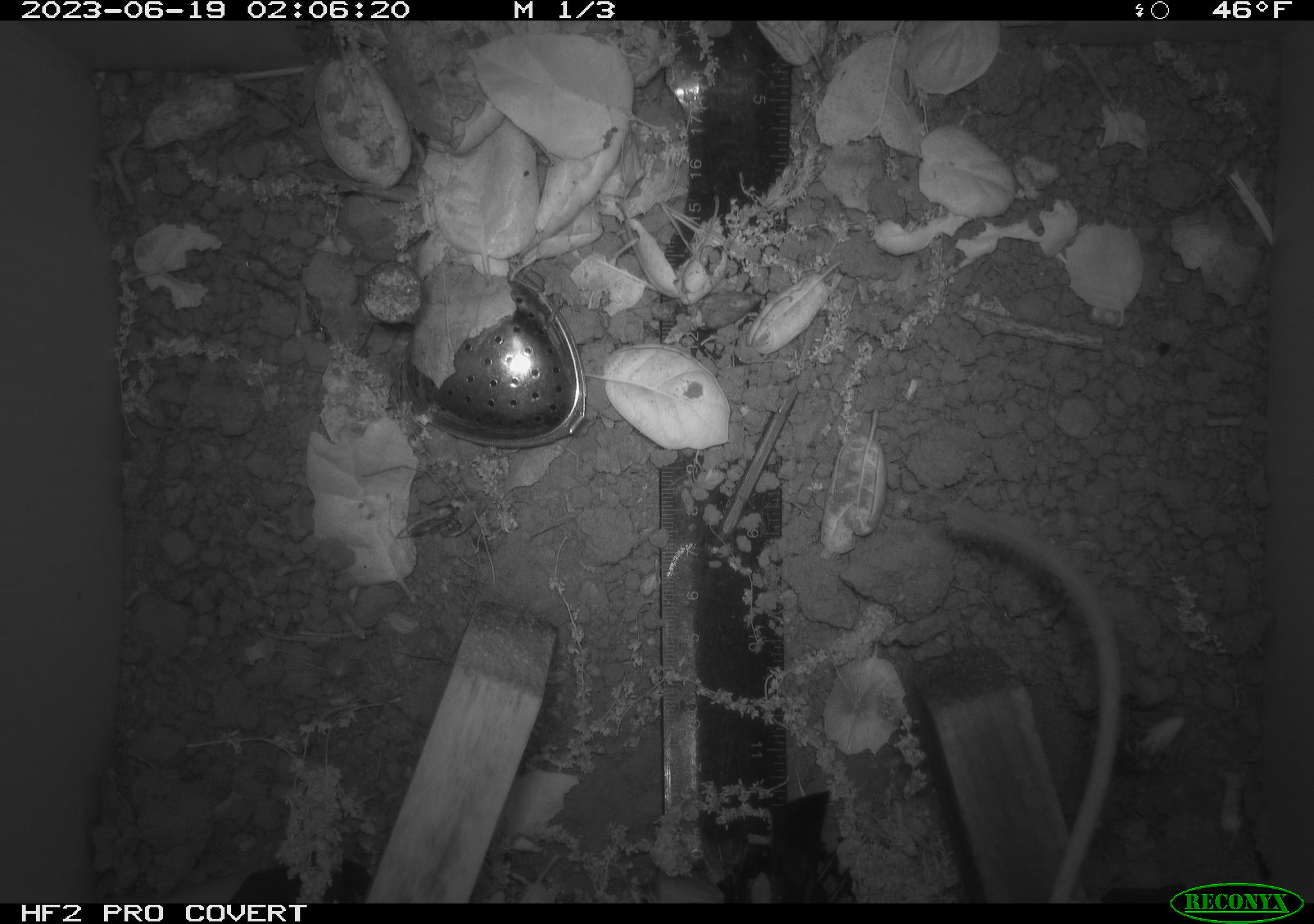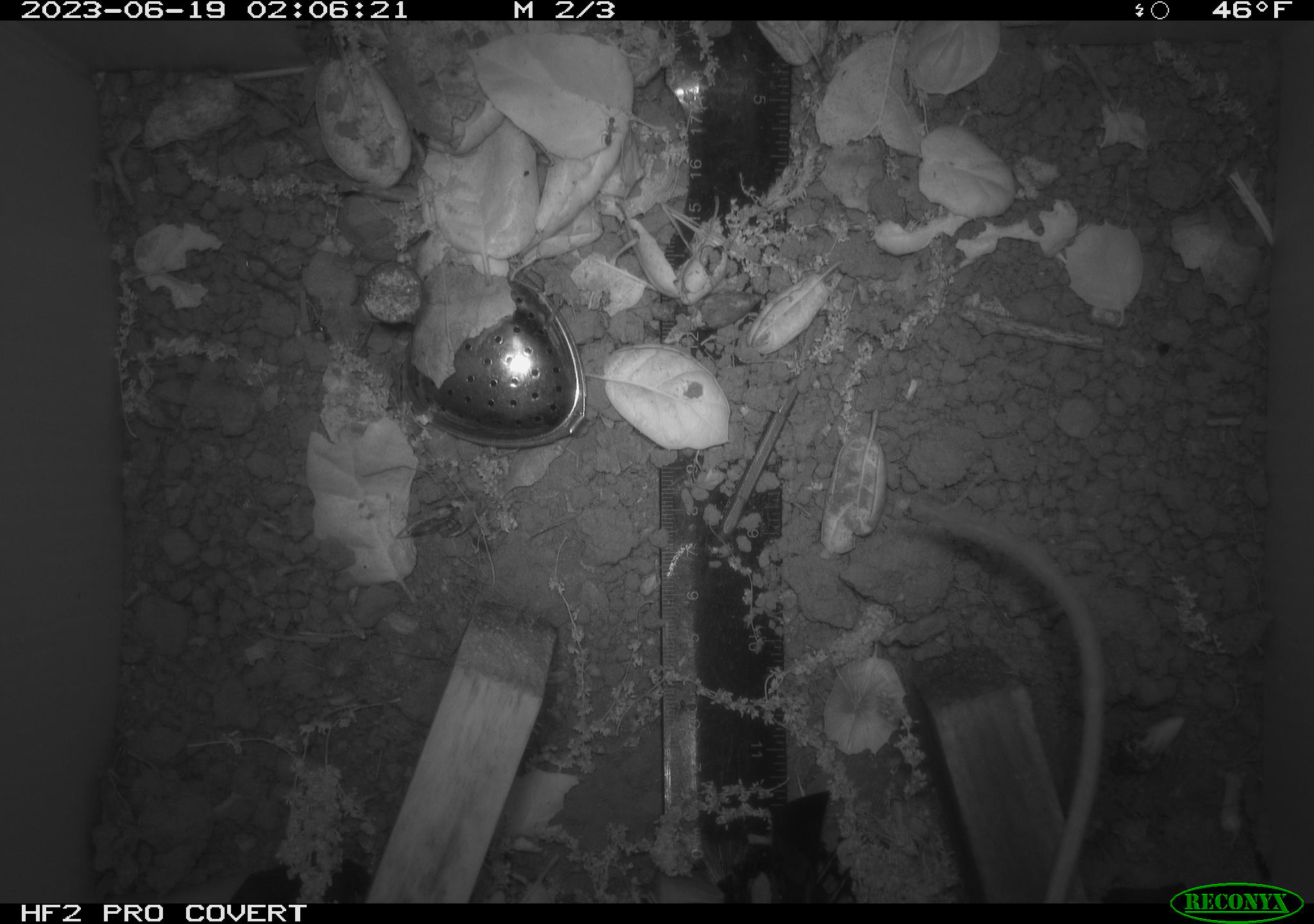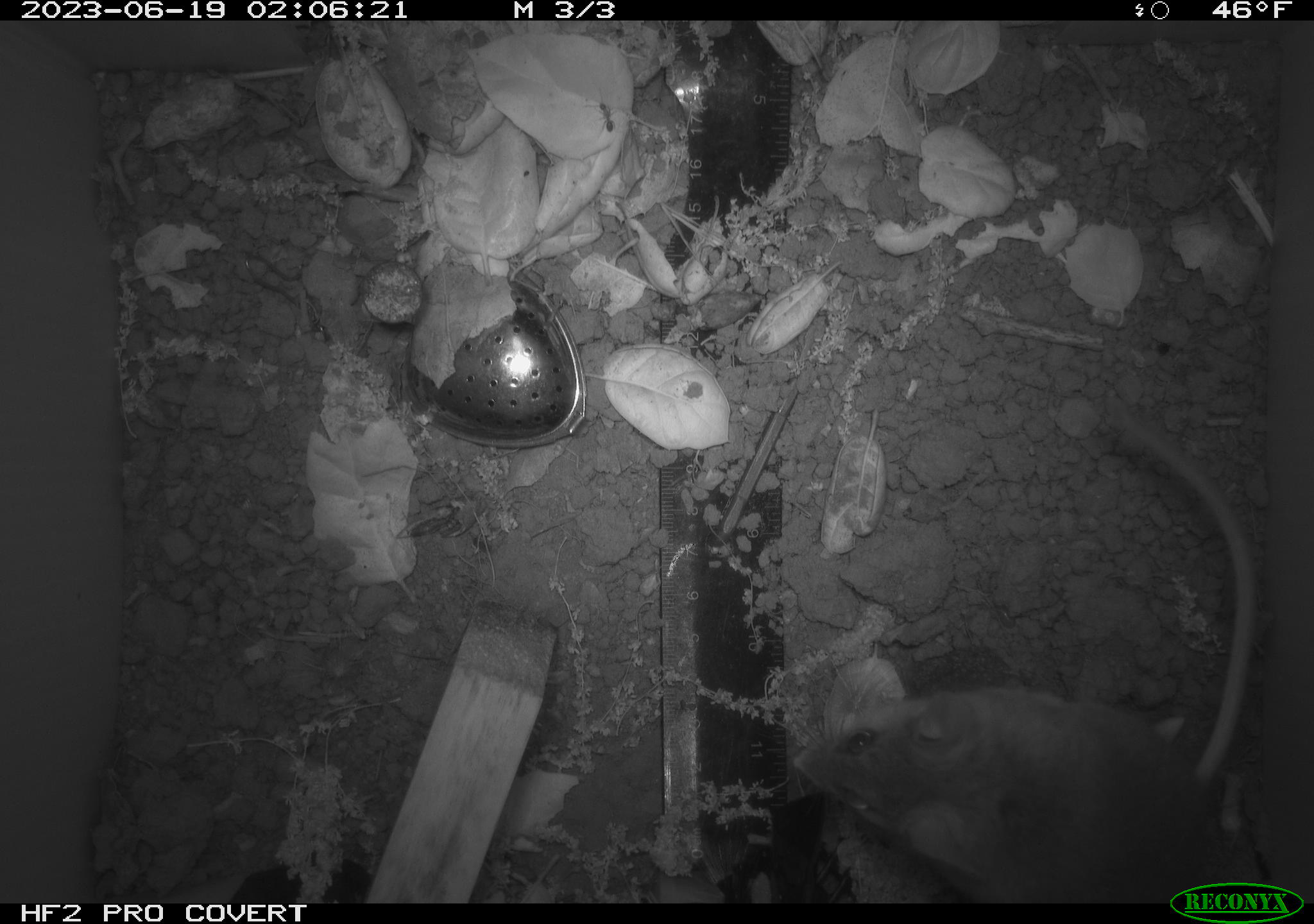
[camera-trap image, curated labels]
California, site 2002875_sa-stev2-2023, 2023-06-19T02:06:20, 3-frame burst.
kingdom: Animalia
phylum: Chordata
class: Mammalia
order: Rodentia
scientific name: Rodentia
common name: mouse species